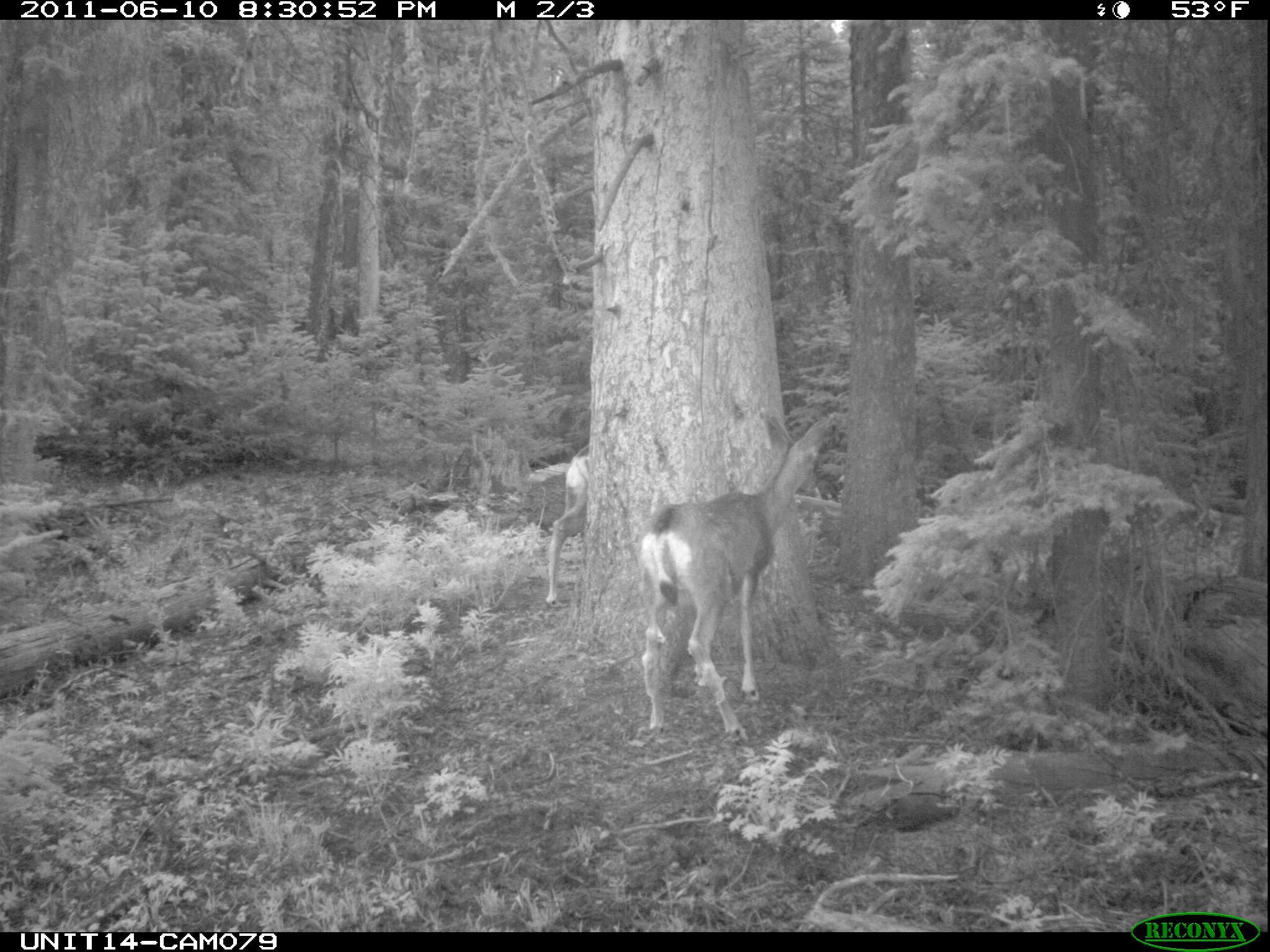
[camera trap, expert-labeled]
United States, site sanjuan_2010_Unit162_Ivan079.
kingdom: Animalia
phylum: Chordata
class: Mammalia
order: Artiodactyla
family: Cervidae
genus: Odocoileus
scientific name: Odocoileus hemionus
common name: mule deer